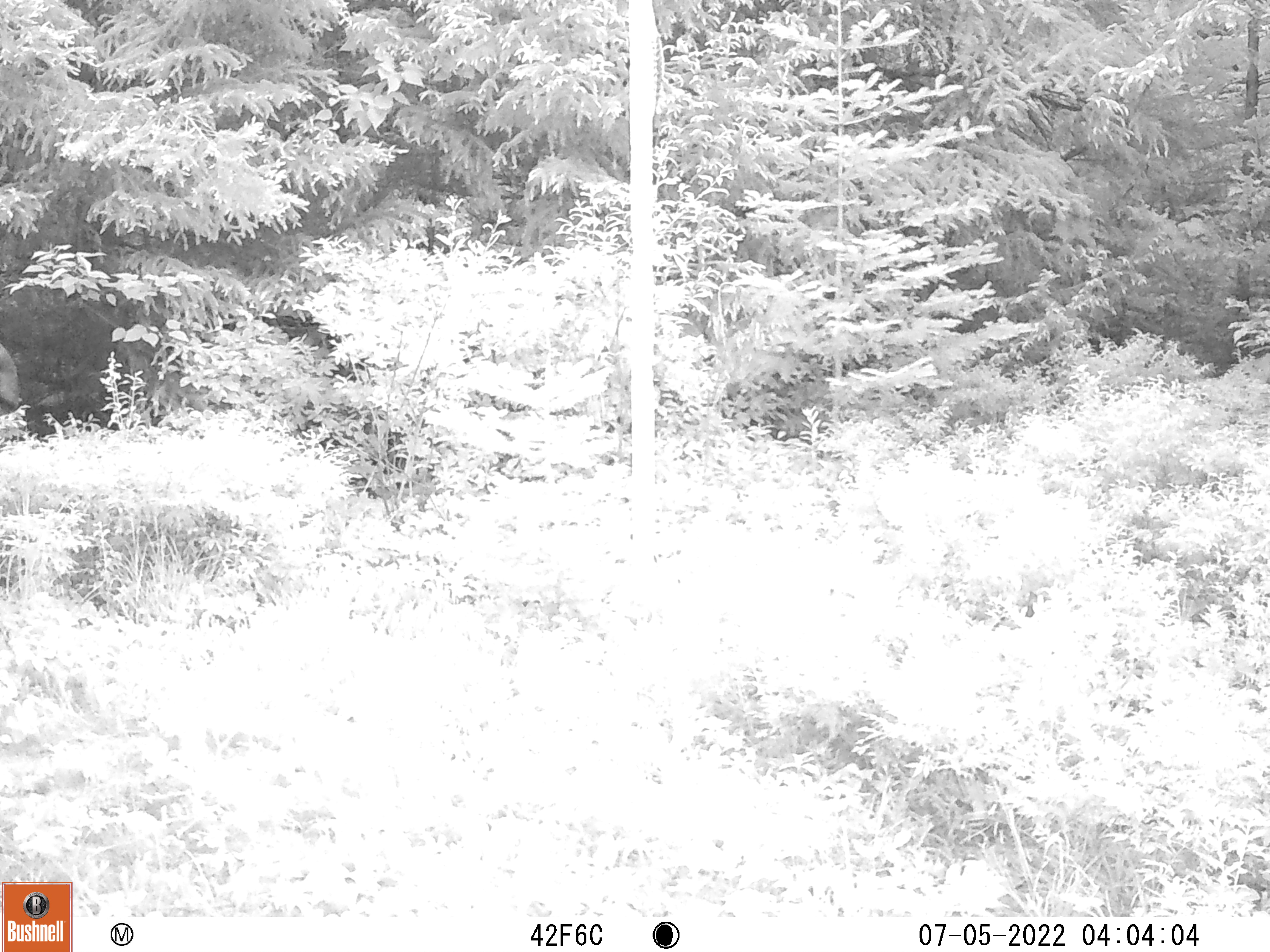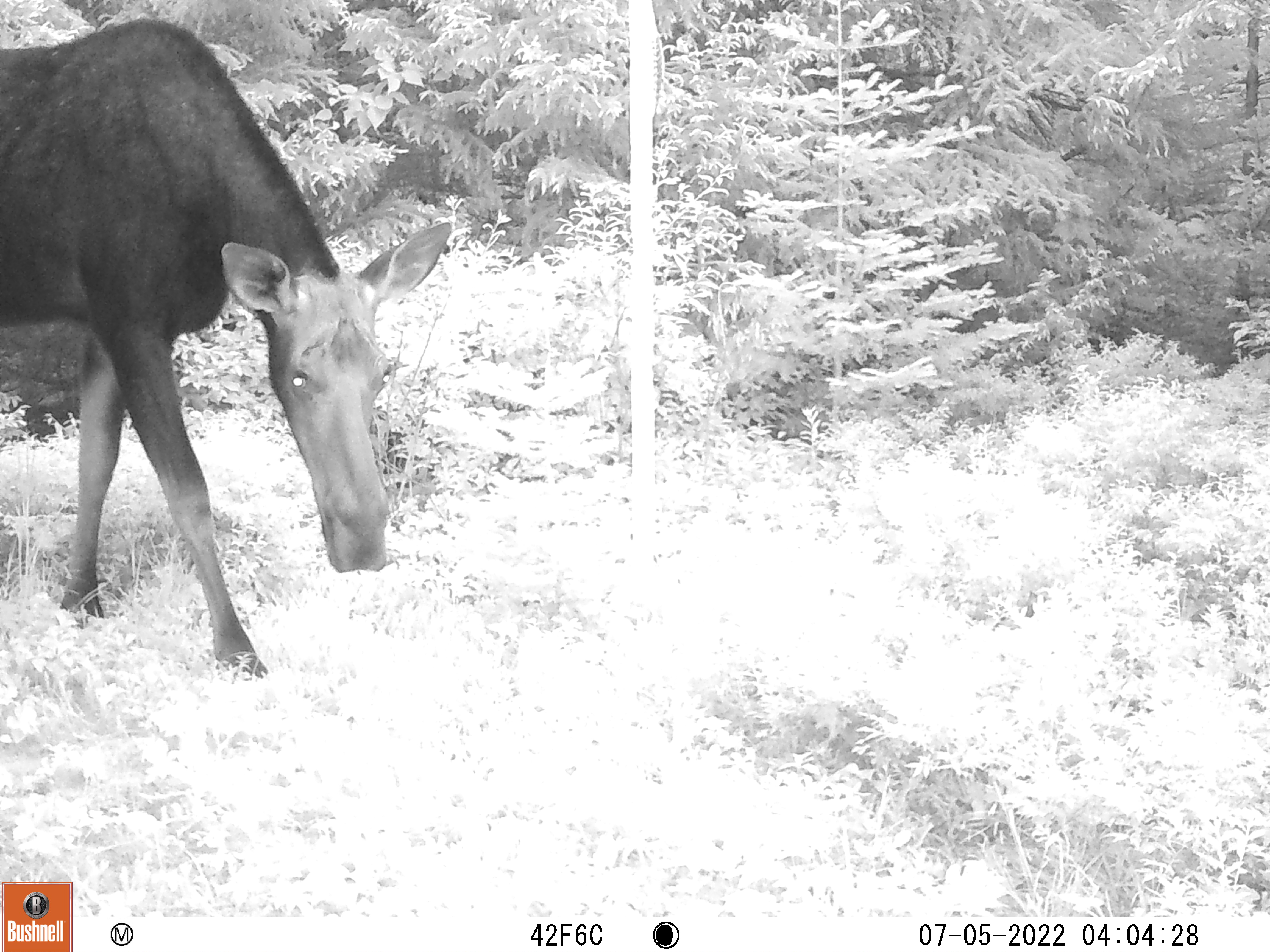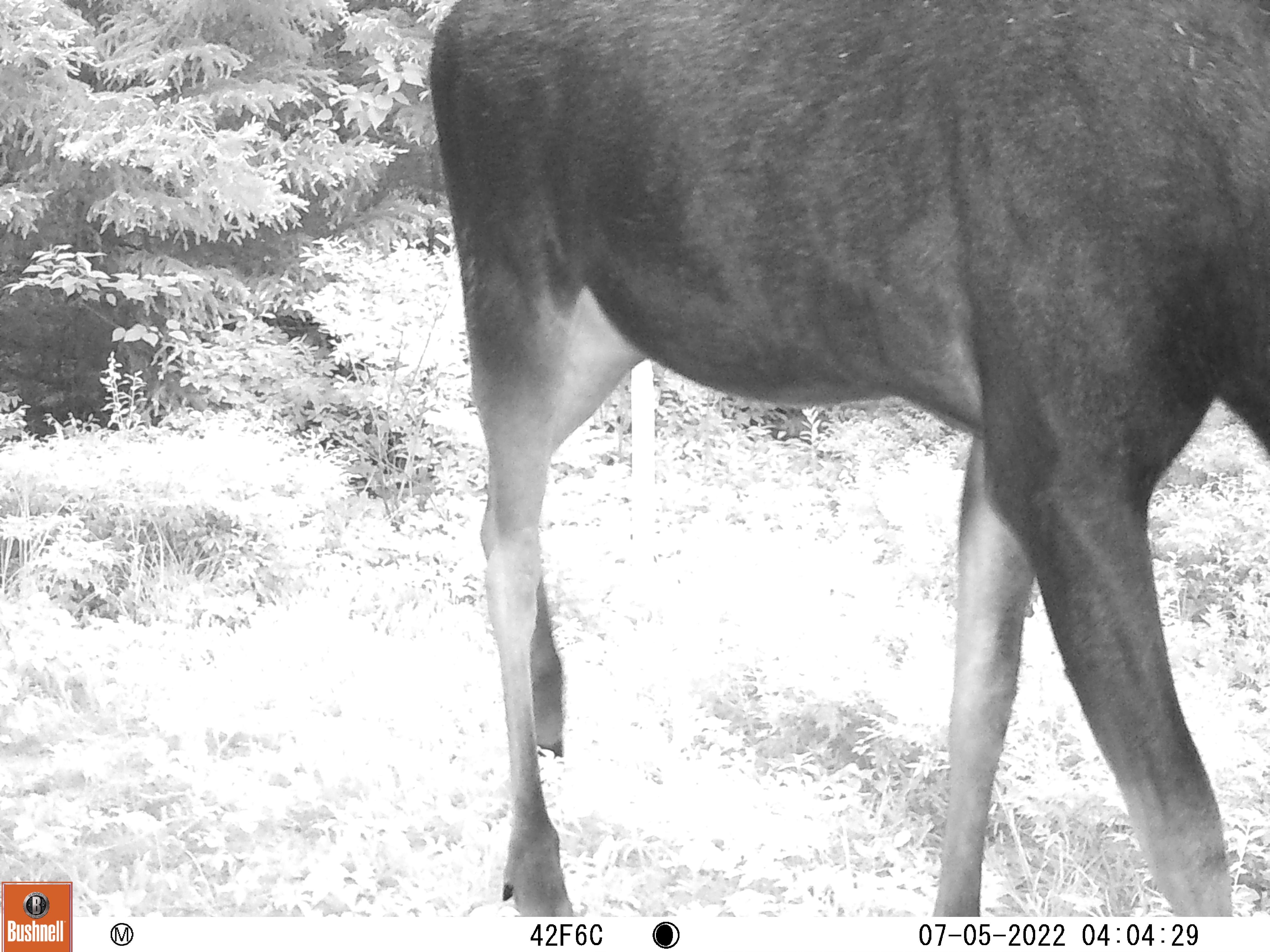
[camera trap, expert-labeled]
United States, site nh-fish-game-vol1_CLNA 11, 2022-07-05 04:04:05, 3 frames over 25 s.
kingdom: Animalia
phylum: Chordata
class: Mammalia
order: Artiodactyla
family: Cervidae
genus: Alces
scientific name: Alces alces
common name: moose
Moose (Alces alces).